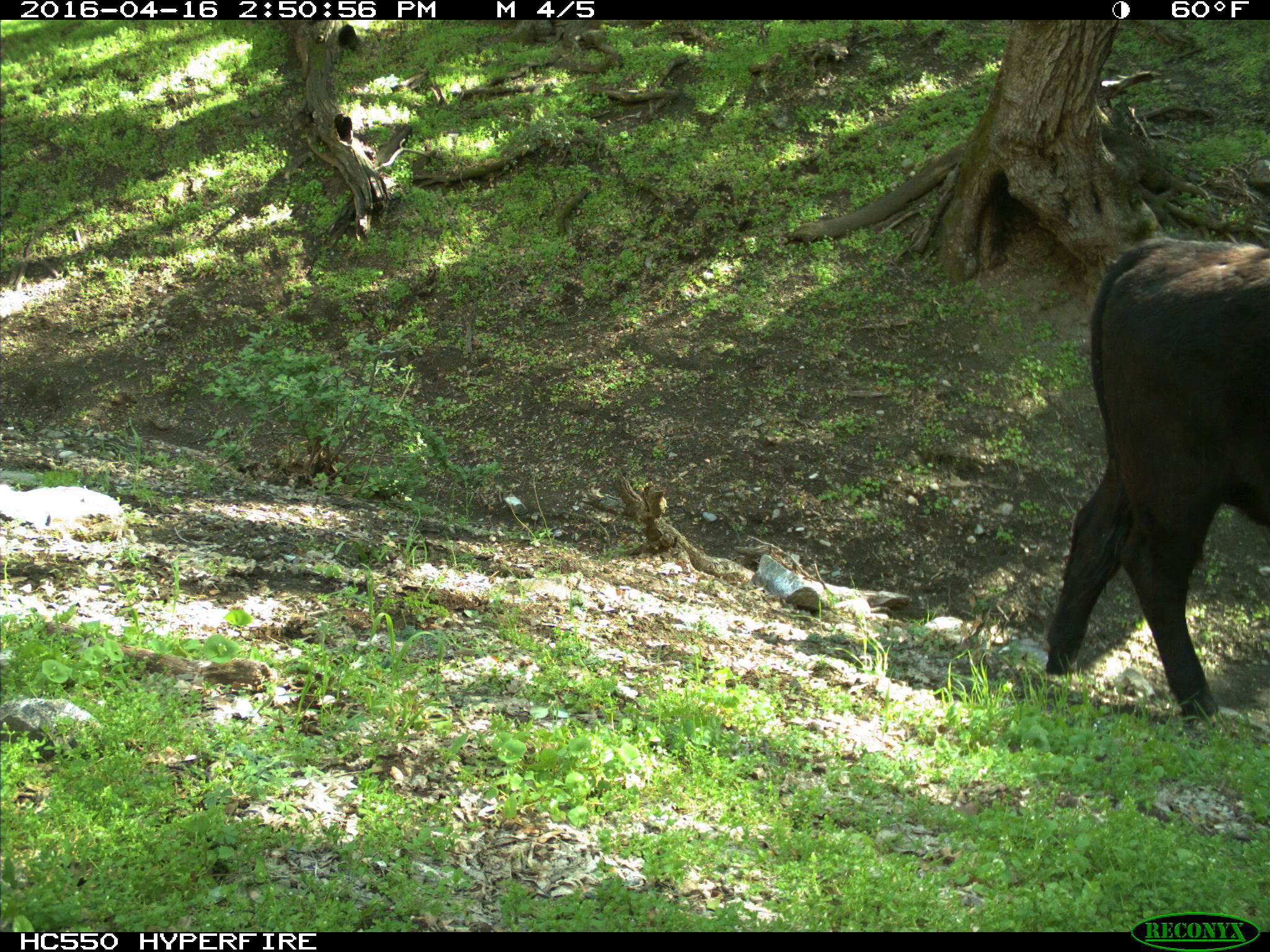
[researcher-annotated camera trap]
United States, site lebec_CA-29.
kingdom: Animalia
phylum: Chordata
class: Mammalia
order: Artiodactyla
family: Bovidae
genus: Bos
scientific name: Bos taurus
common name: domestic cow